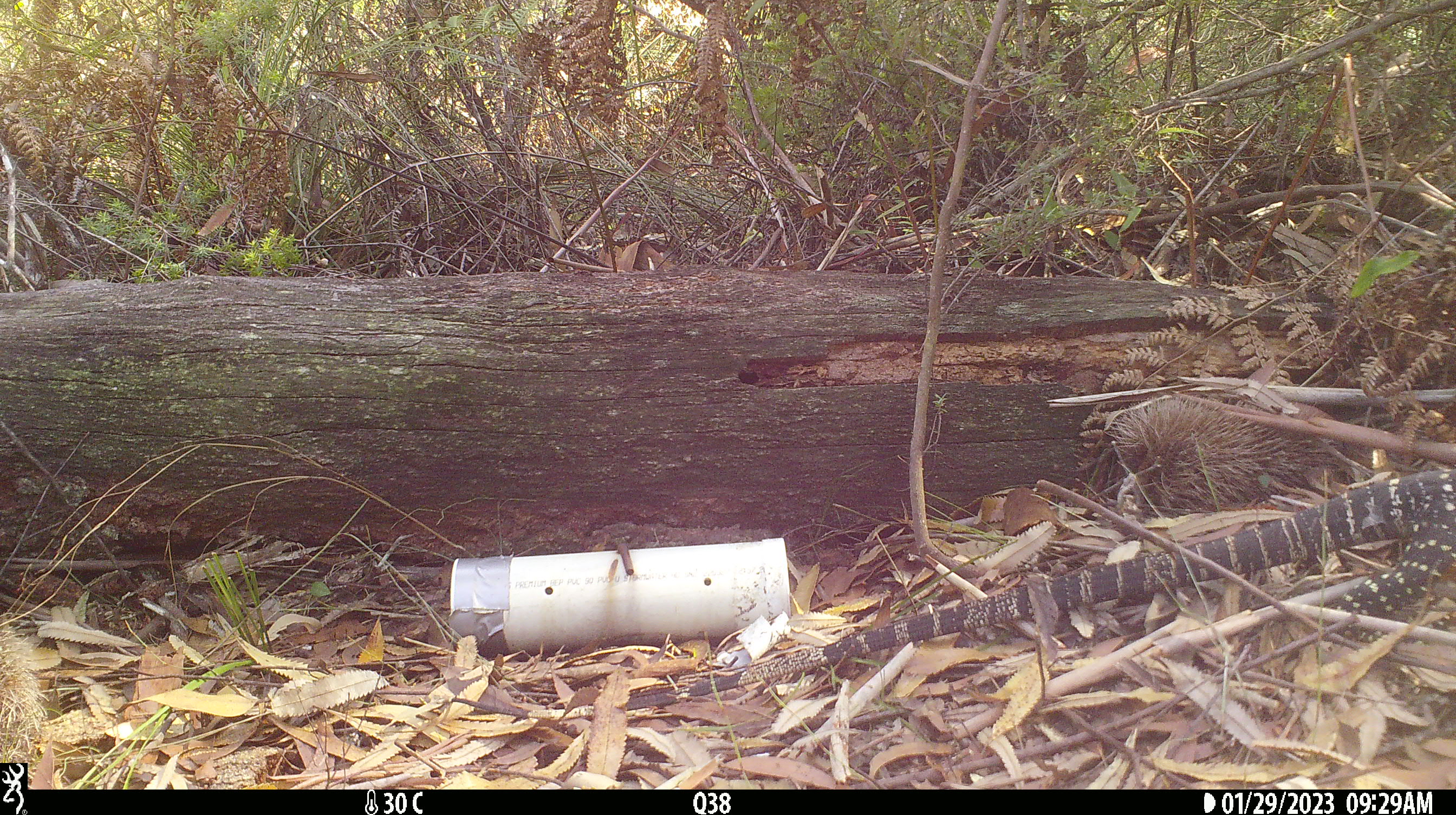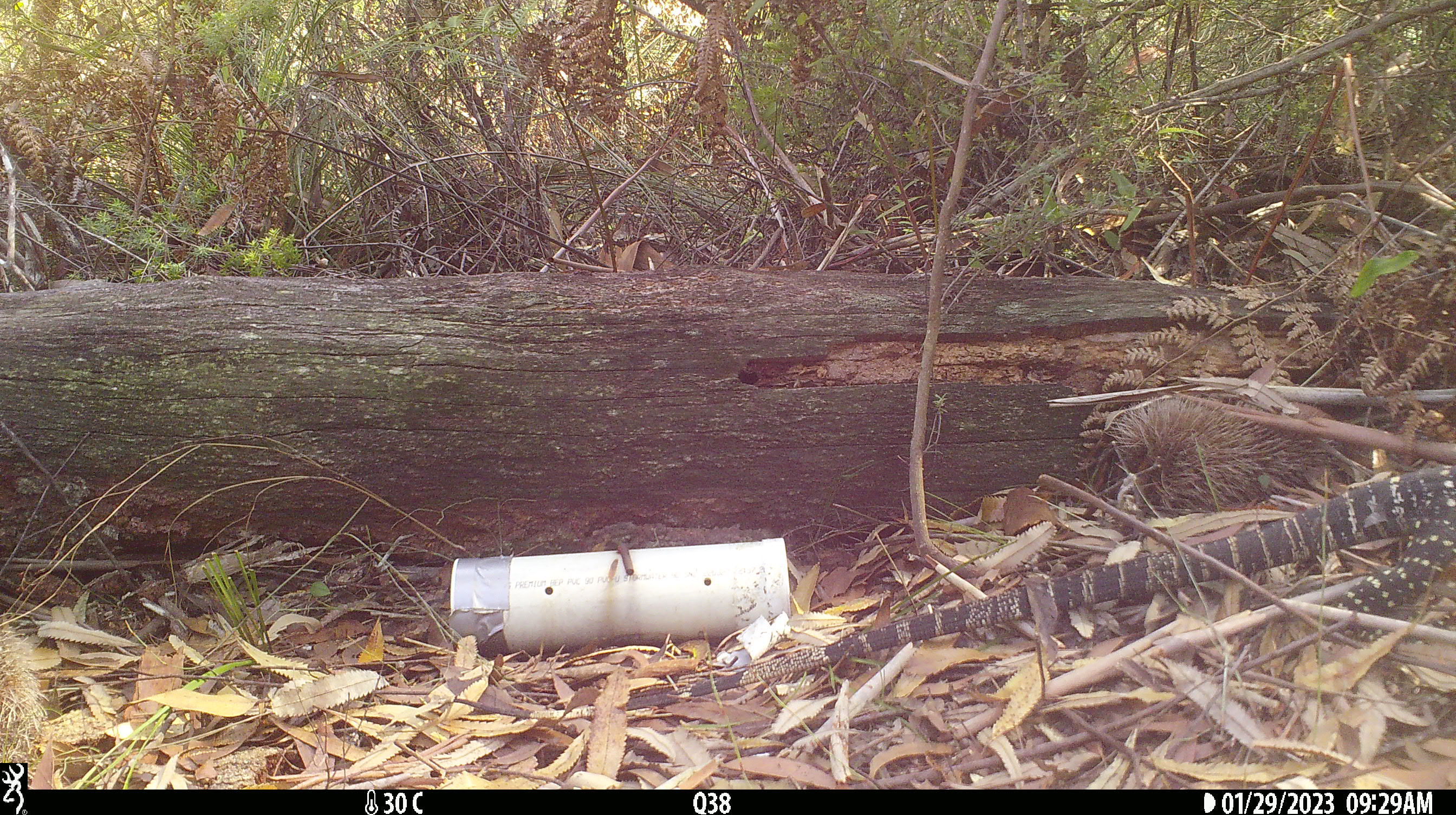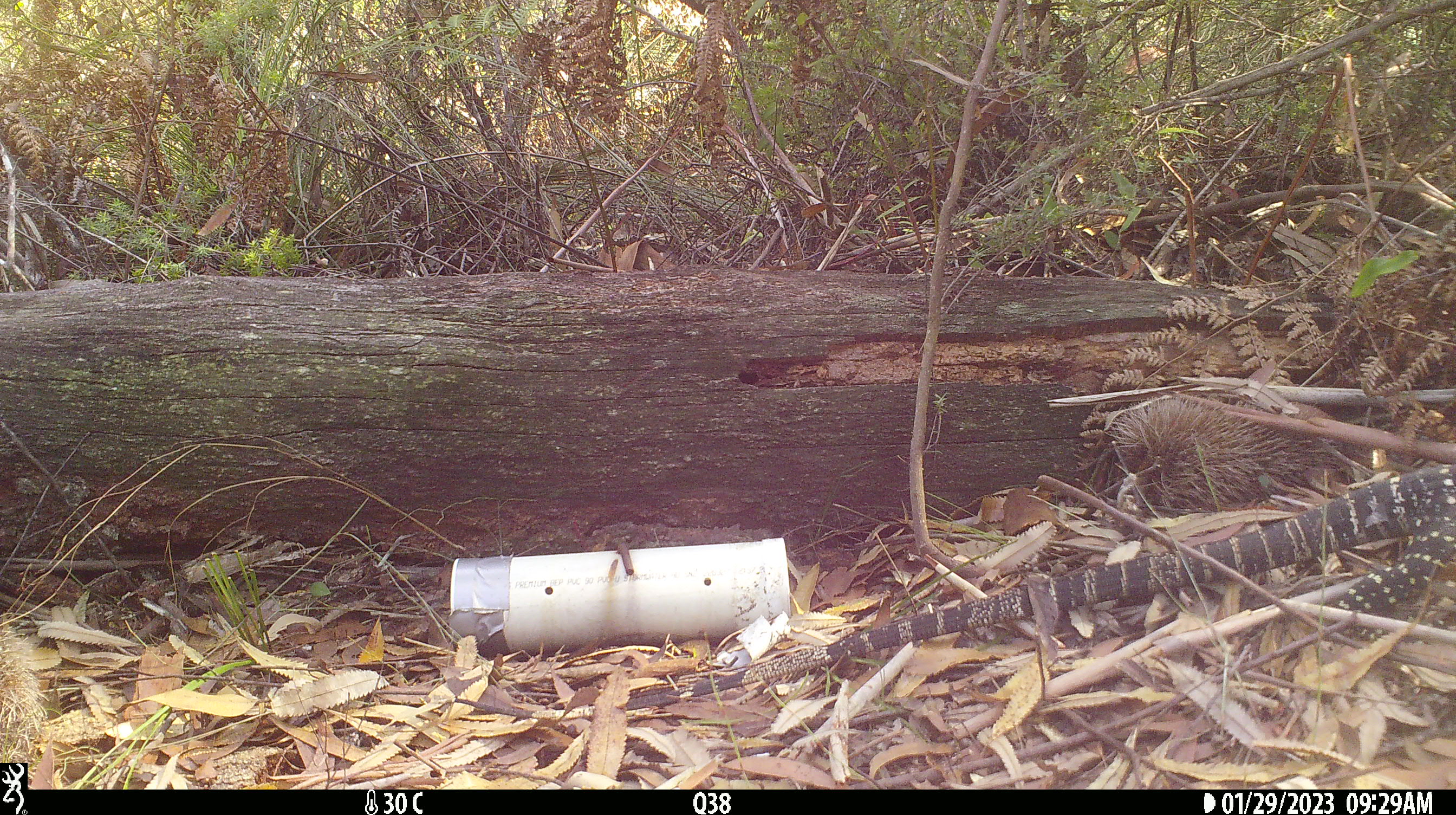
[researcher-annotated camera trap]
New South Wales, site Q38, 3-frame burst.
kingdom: Animalia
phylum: Chordata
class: Reptilia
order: Squamata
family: Varanidae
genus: Varanus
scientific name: Varanus varius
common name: lace monitor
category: goanna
Goanna (lace monitor) (Varanus varius).